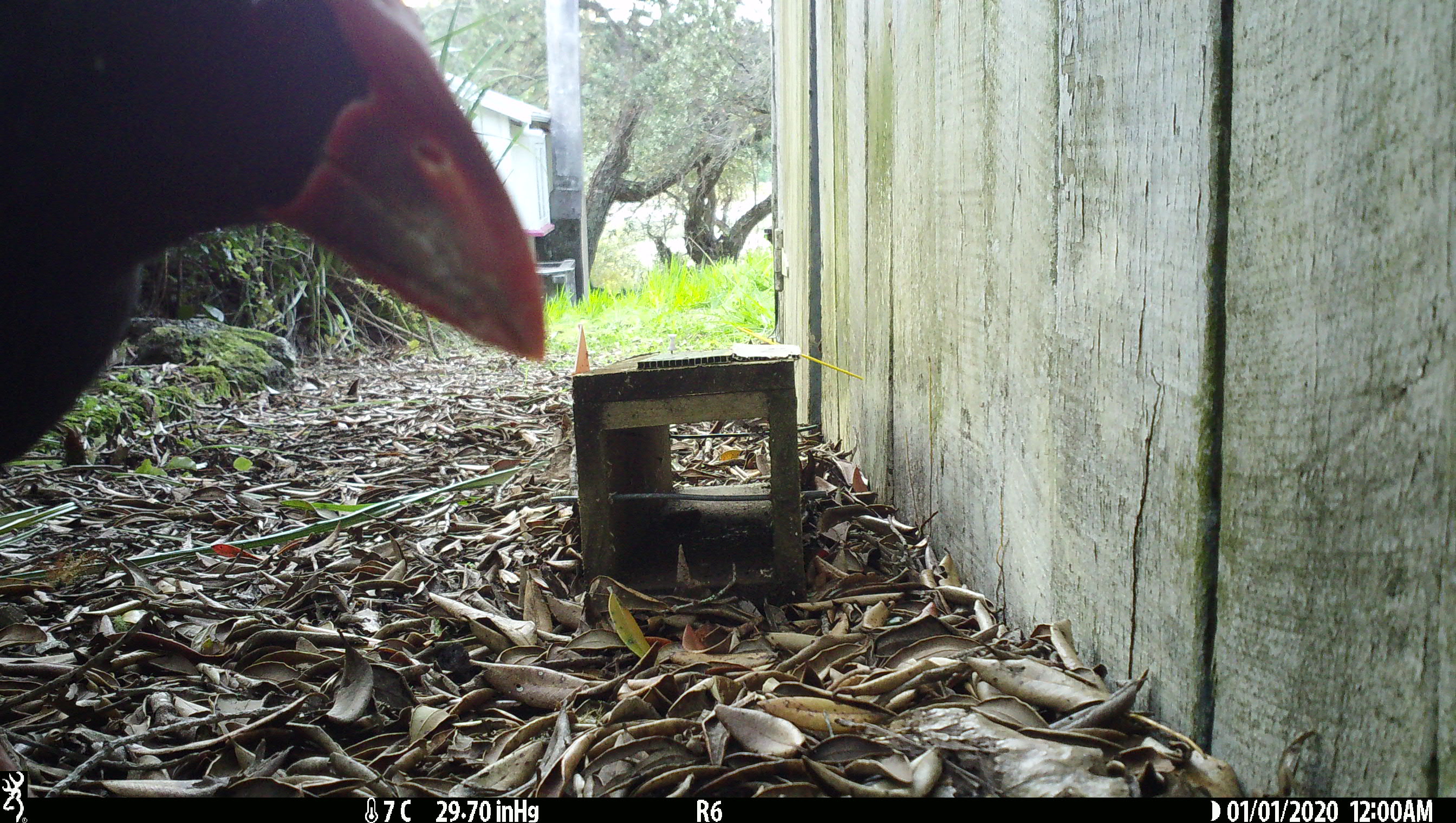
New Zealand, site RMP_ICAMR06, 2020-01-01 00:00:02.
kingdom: Animalia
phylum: Chordata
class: Aves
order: Gruiformes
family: Rallidae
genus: Porphyrio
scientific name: Porphyrio melanotus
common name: australasian swamphen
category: pukeko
Pukeko (australasian swamphen) (Porphyrio melanotus).